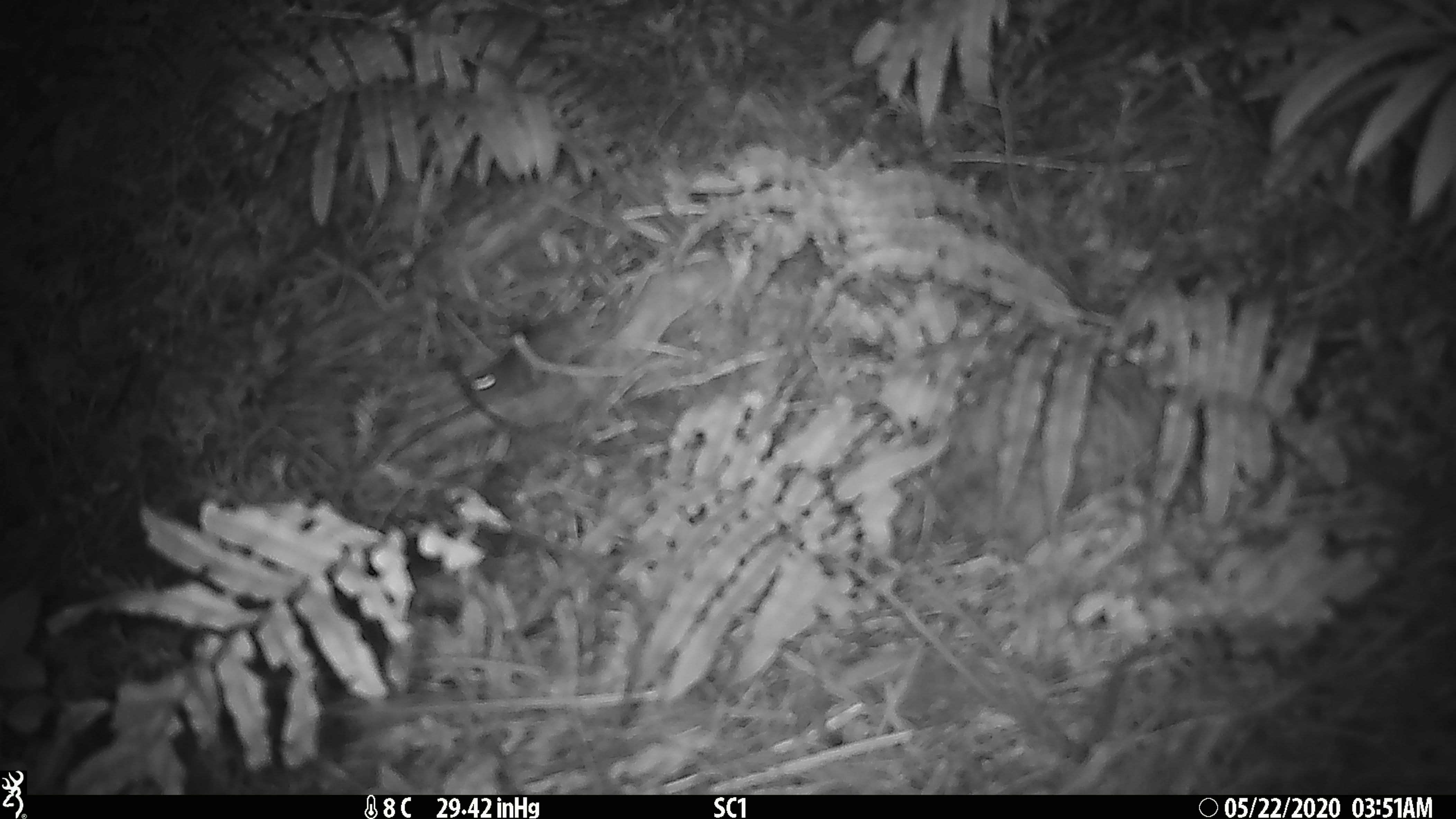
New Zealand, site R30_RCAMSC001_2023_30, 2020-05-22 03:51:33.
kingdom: Animalia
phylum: Chordata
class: Mammalia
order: Rodentia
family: Muridae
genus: Mus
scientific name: Mus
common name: mouse